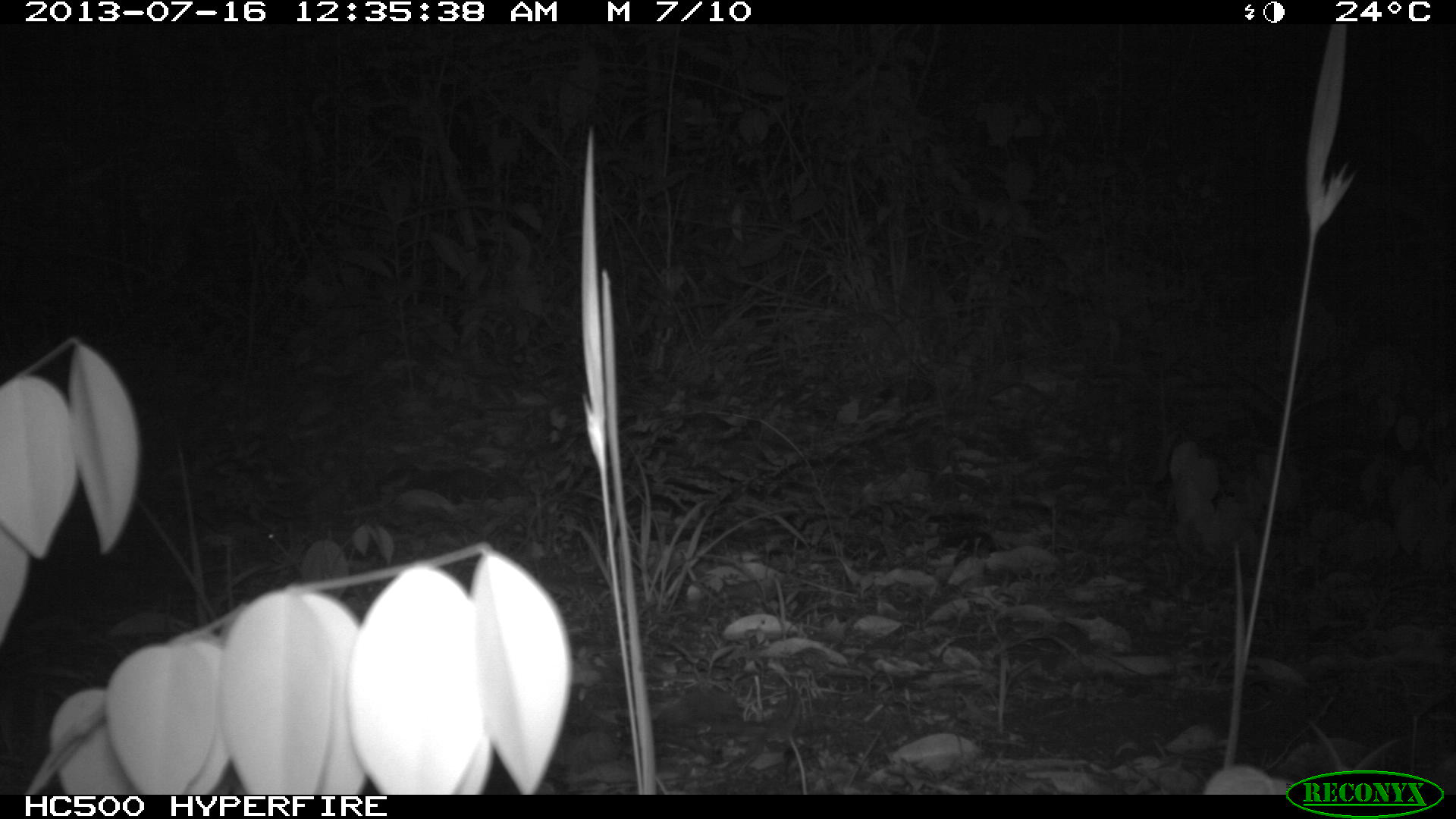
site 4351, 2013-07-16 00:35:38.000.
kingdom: Animalia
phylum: Chordata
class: Mammalia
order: Perissodactyla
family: Tapiridae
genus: Tapirus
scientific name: Tapirus bairdii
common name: baird's tapir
Tapirus bairdii (baird's tapir), count 1, sex male.